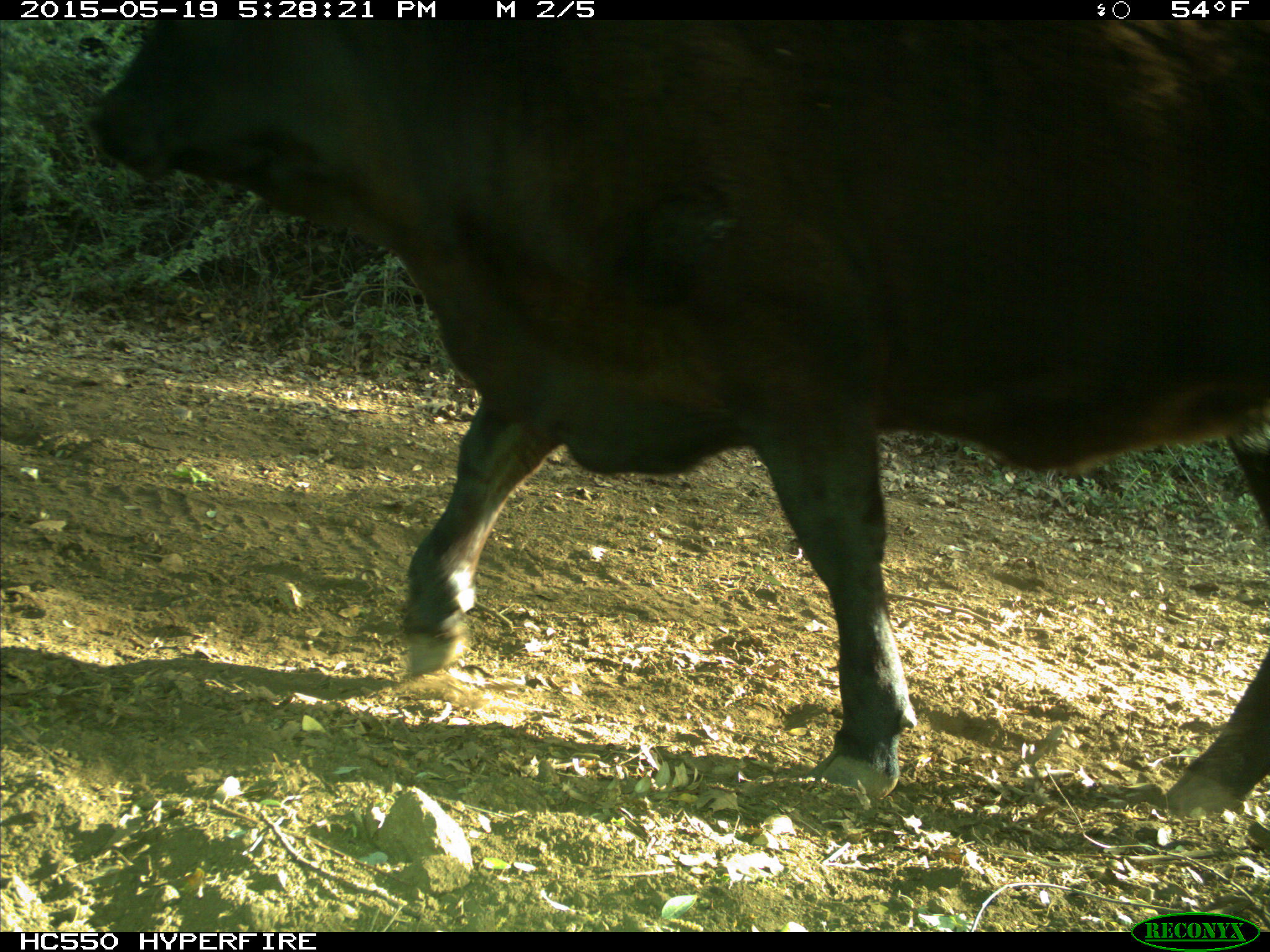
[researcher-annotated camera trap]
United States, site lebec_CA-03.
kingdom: Animalia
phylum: Chordata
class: Mammalia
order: Artiodactyla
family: Bovidae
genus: Bos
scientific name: Bos taurus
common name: domestic cow